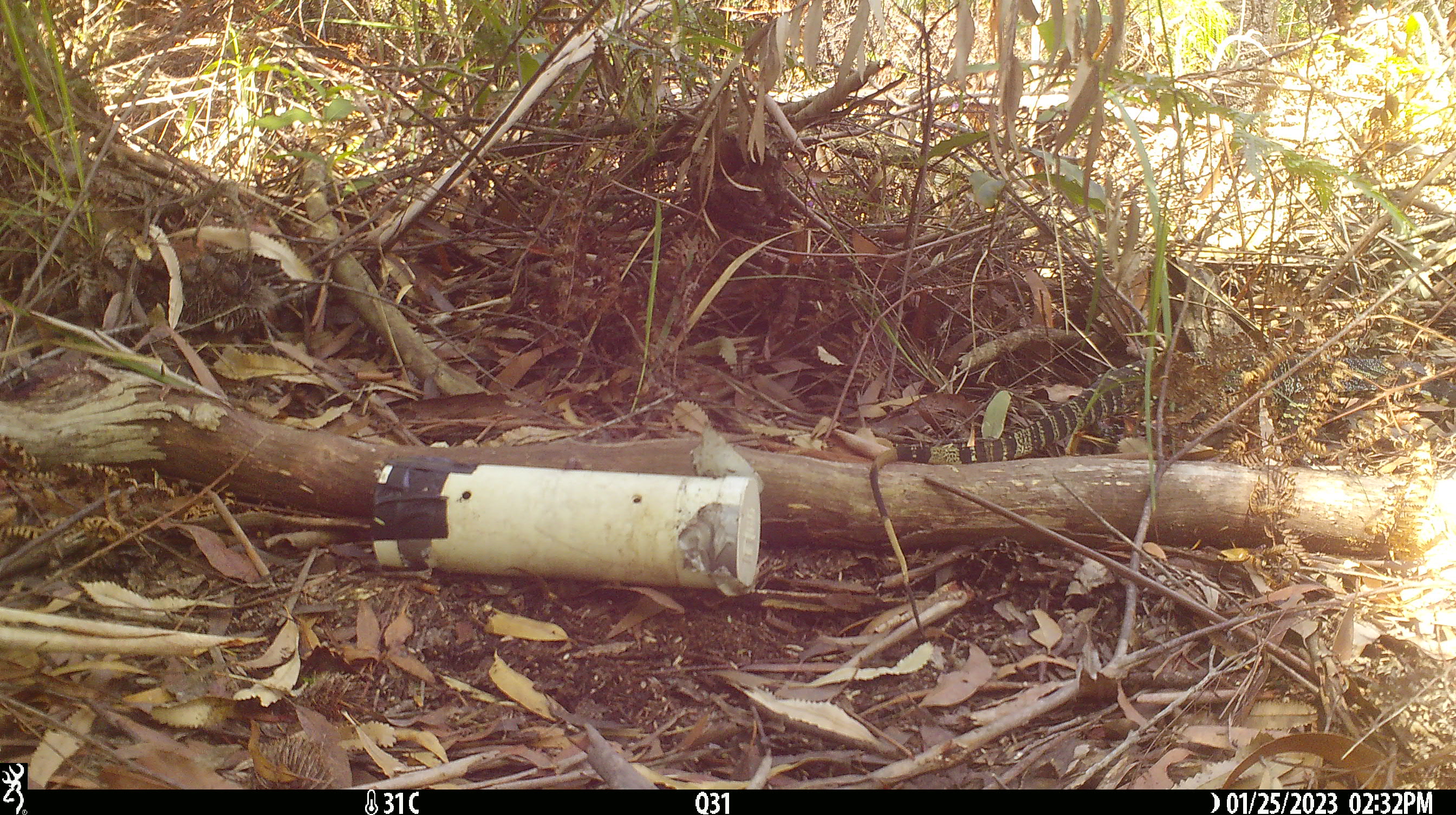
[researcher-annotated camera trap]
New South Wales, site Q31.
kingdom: Animalia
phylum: Chordata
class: Reptilia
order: Squamata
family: Varanidae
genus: Varanus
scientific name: Varanus varius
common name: lace monitor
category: goanna